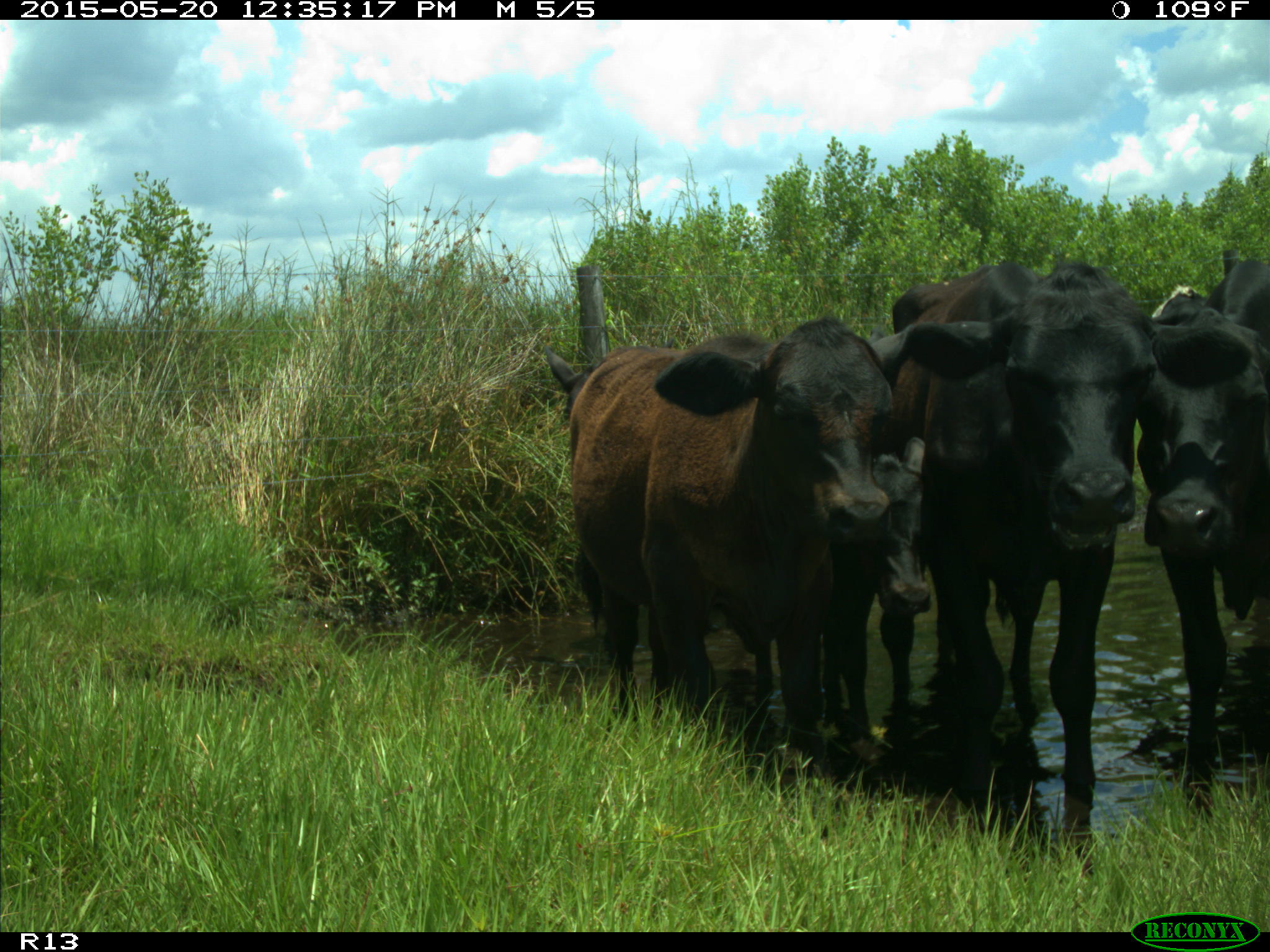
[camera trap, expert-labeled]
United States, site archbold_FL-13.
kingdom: Animalia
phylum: Chordata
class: Mammalia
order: Artiodactyla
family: Bovidae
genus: Bos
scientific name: Bos taurus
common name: domestic cow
Bos taurus (domestic cow).